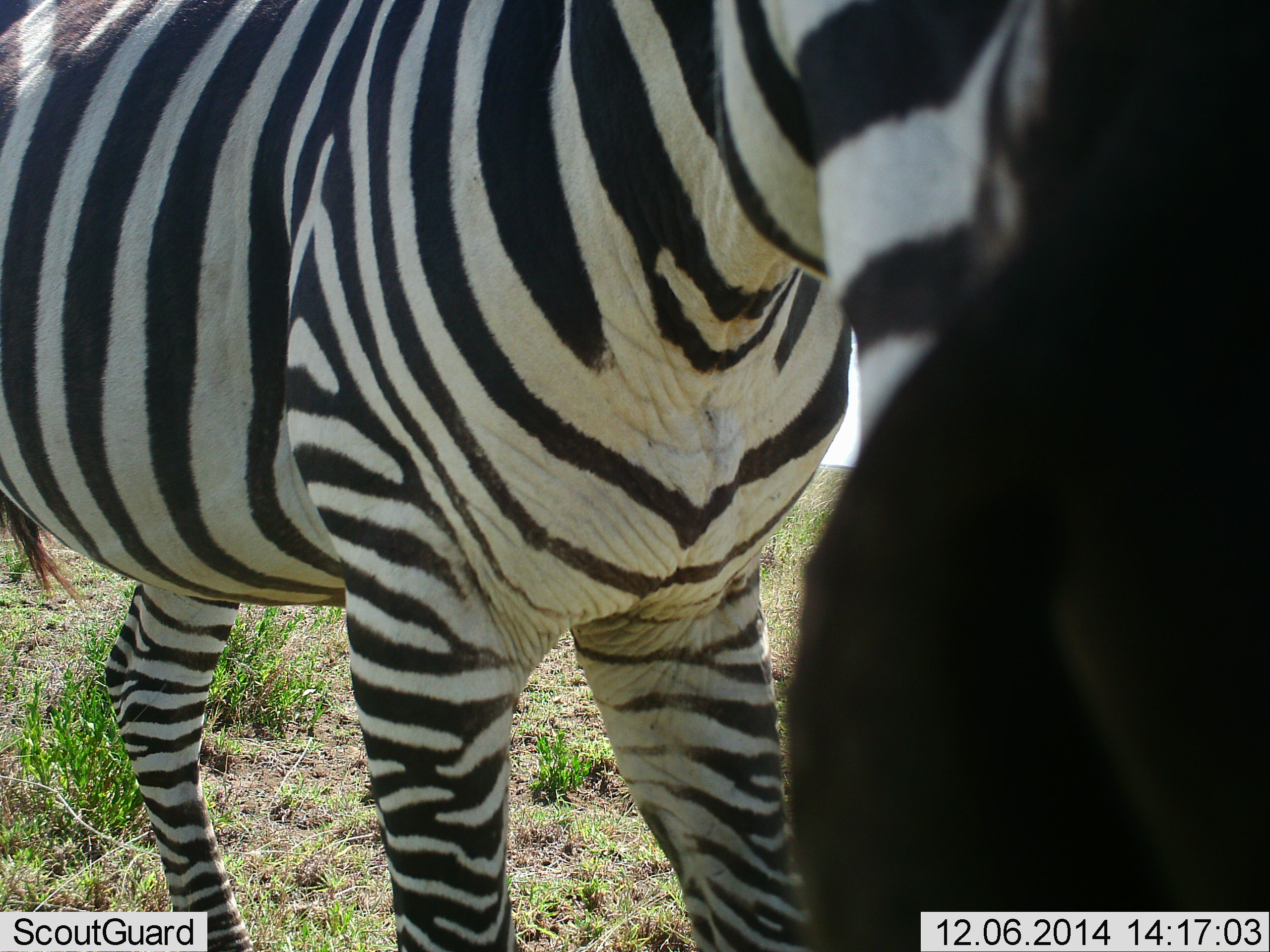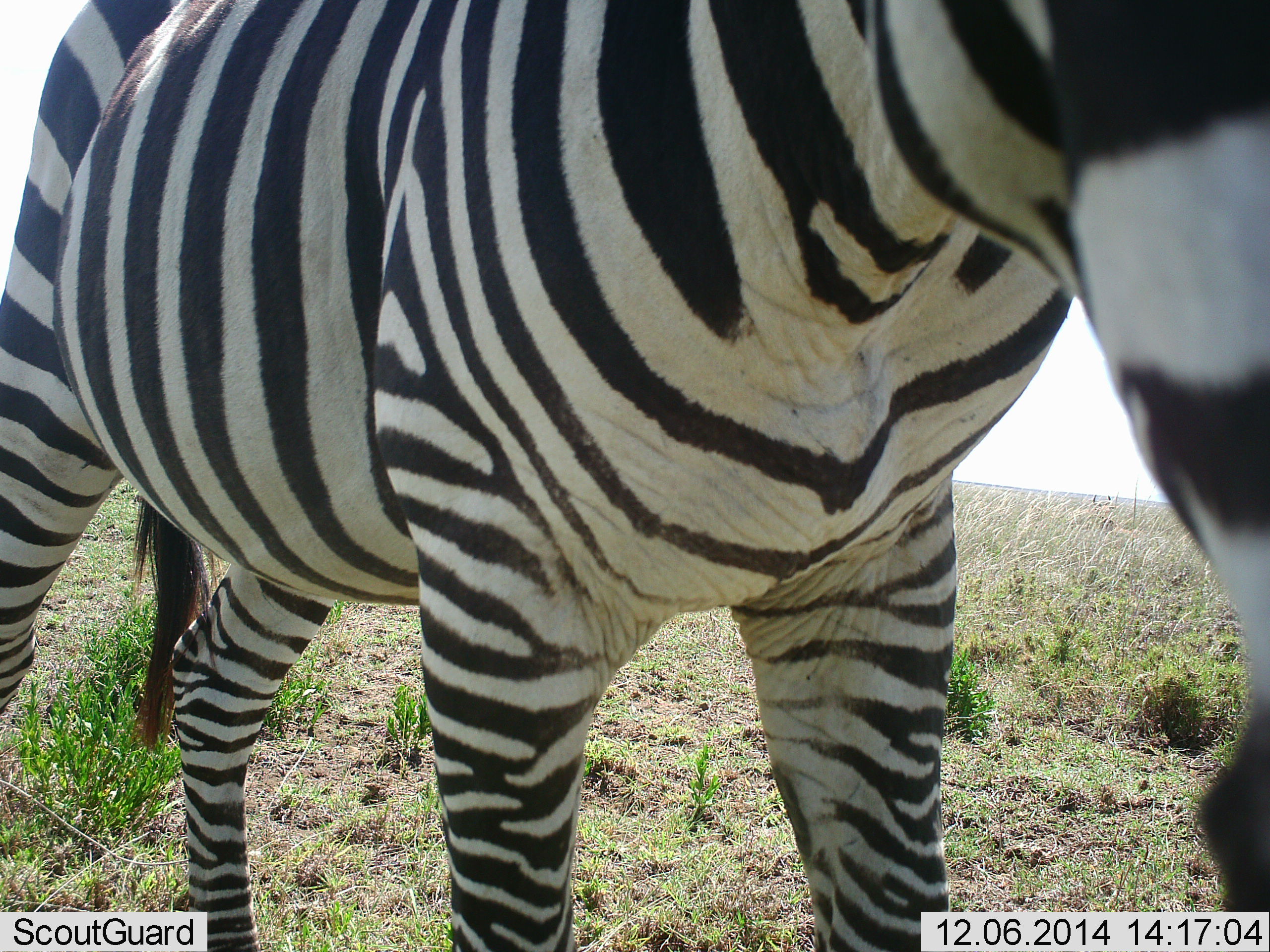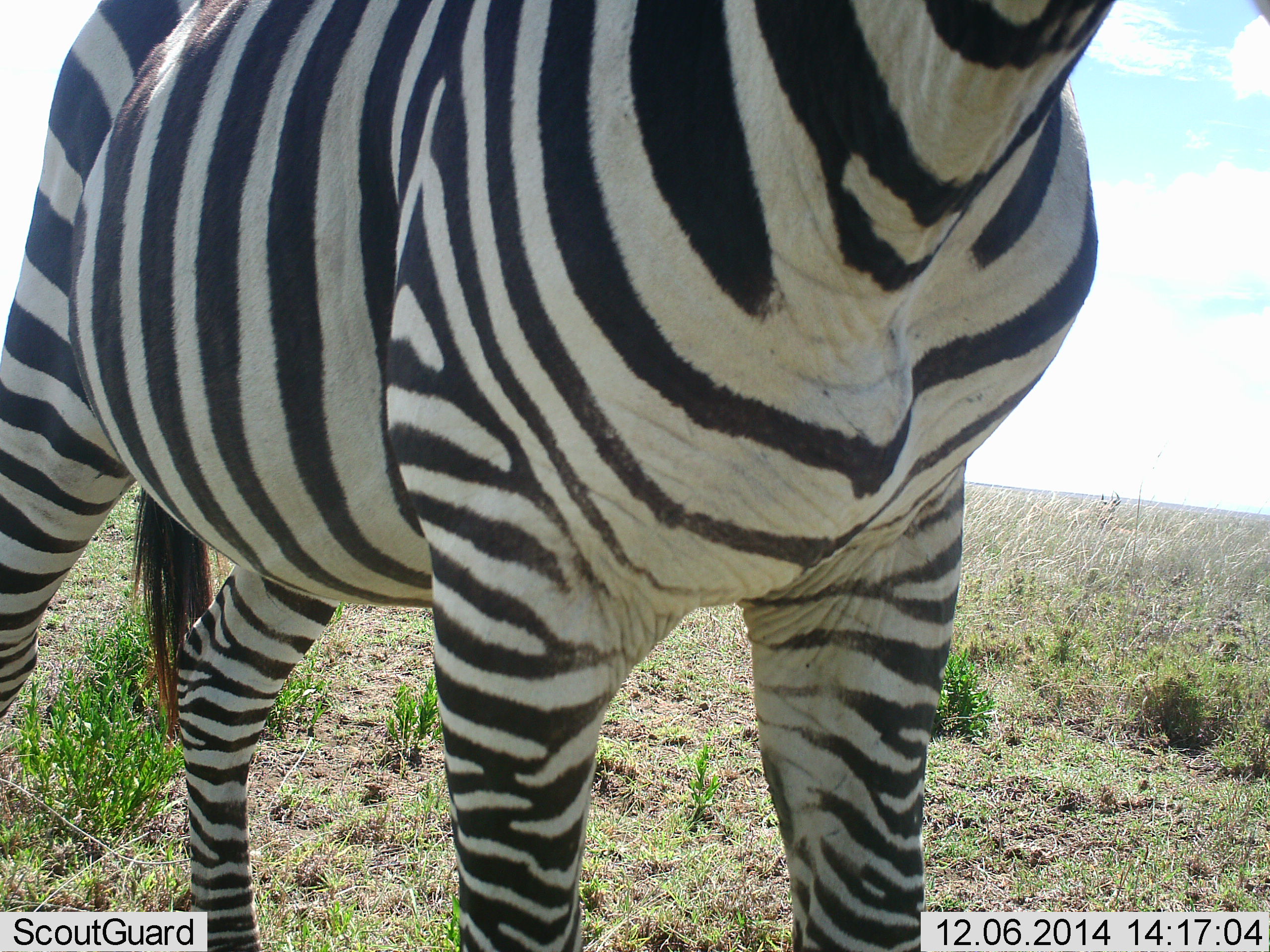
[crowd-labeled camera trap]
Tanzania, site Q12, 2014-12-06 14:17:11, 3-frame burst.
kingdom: Animalia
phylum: Chordata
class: Mammalia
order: Perissodactyla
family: Equidae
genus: Equus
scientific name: Equus quagga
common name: plains zebra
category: zebra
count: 1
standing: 70%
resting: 0%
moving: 0%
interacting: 10%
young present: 0%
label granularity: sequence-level